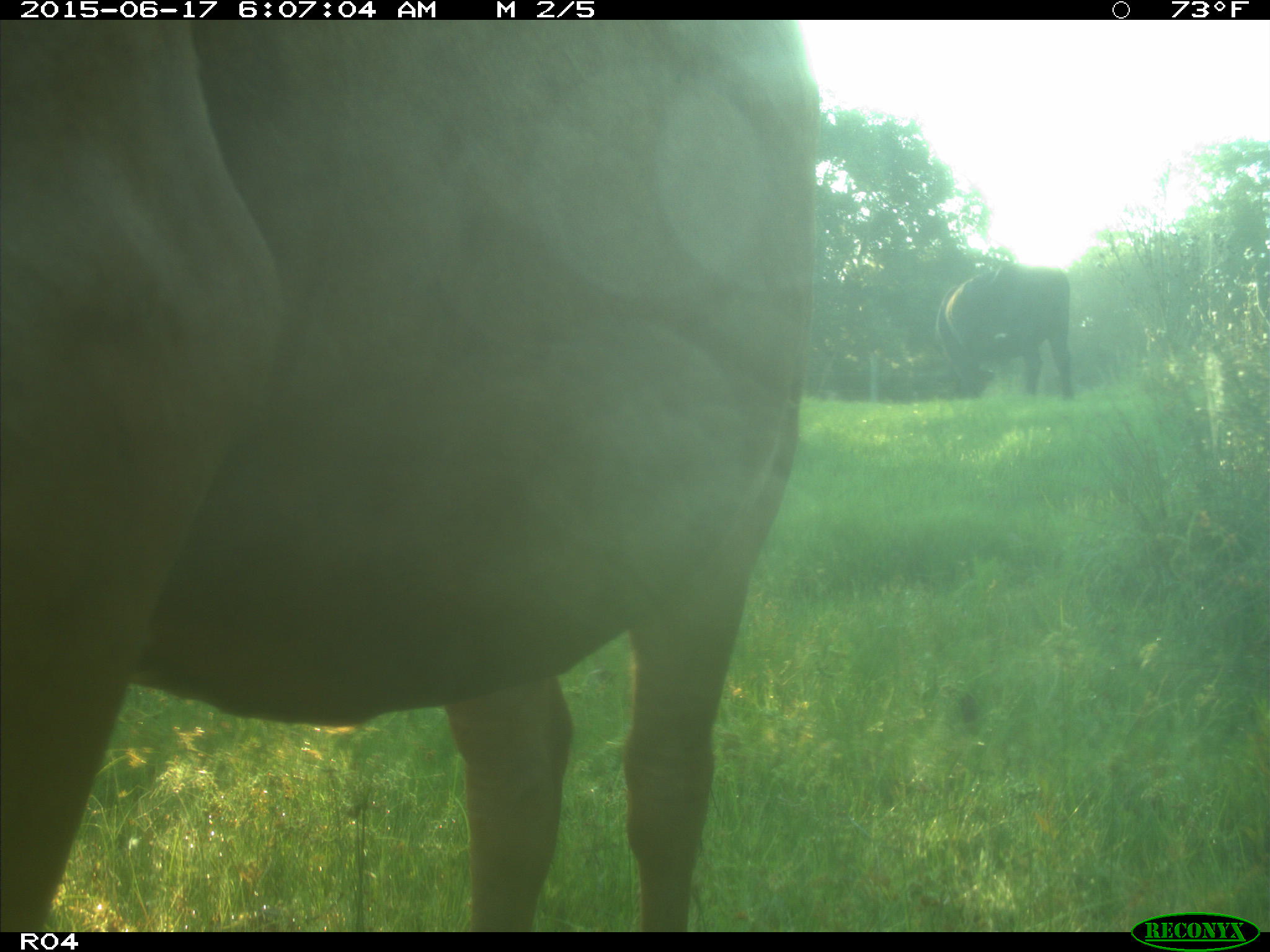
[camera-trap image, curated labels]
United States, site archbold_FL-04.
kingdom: Animalia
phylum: Chordata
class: Mammalia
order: Artiodactyla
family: Bovidae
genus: Bos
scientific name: Bos taurus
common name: domestic cow